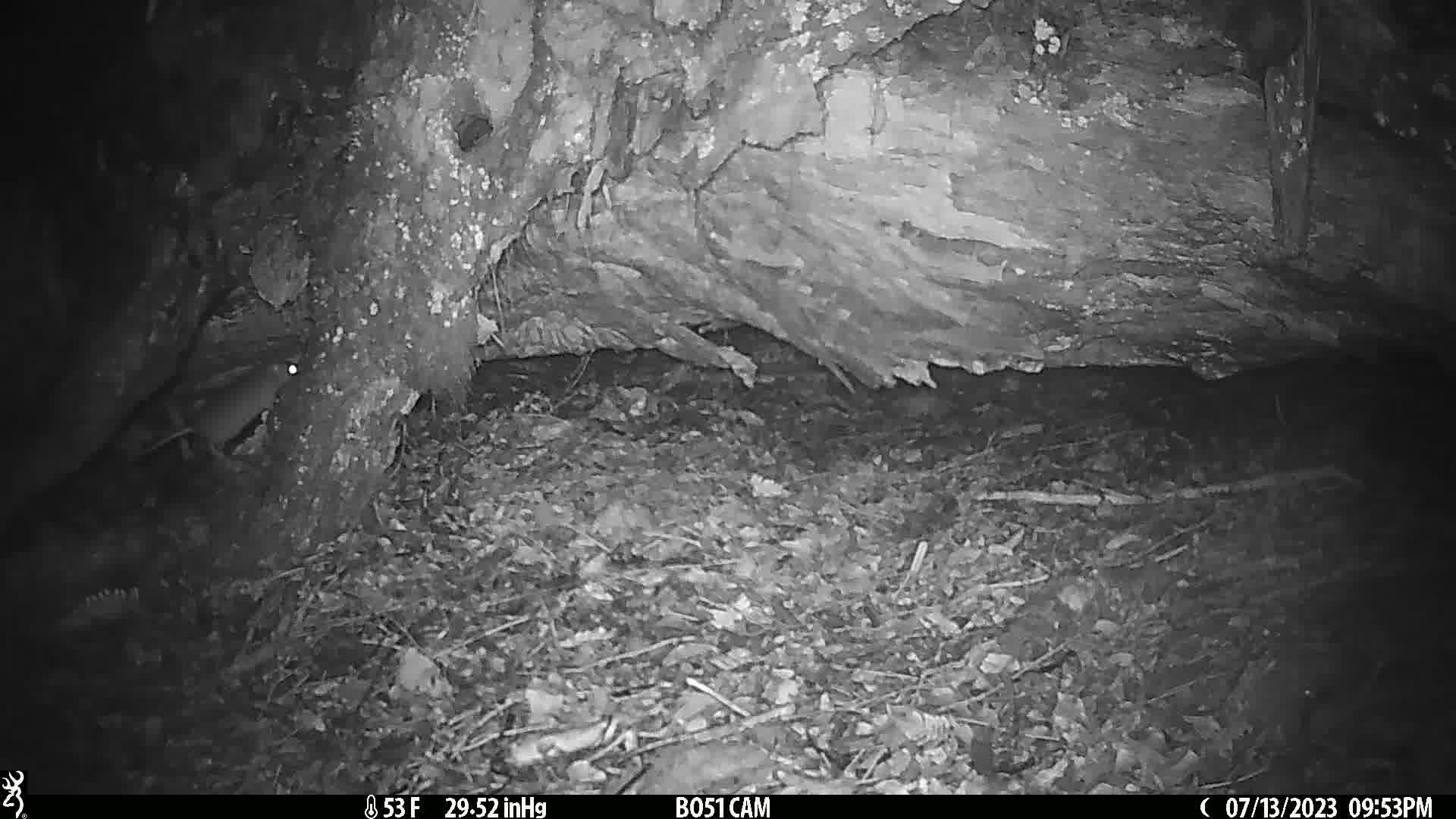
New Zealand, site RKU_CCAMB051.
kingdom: Animalia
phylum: Chordata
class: Mammalia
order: Rodentia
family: Muridae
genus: Rattus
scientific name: Rattus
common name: rat